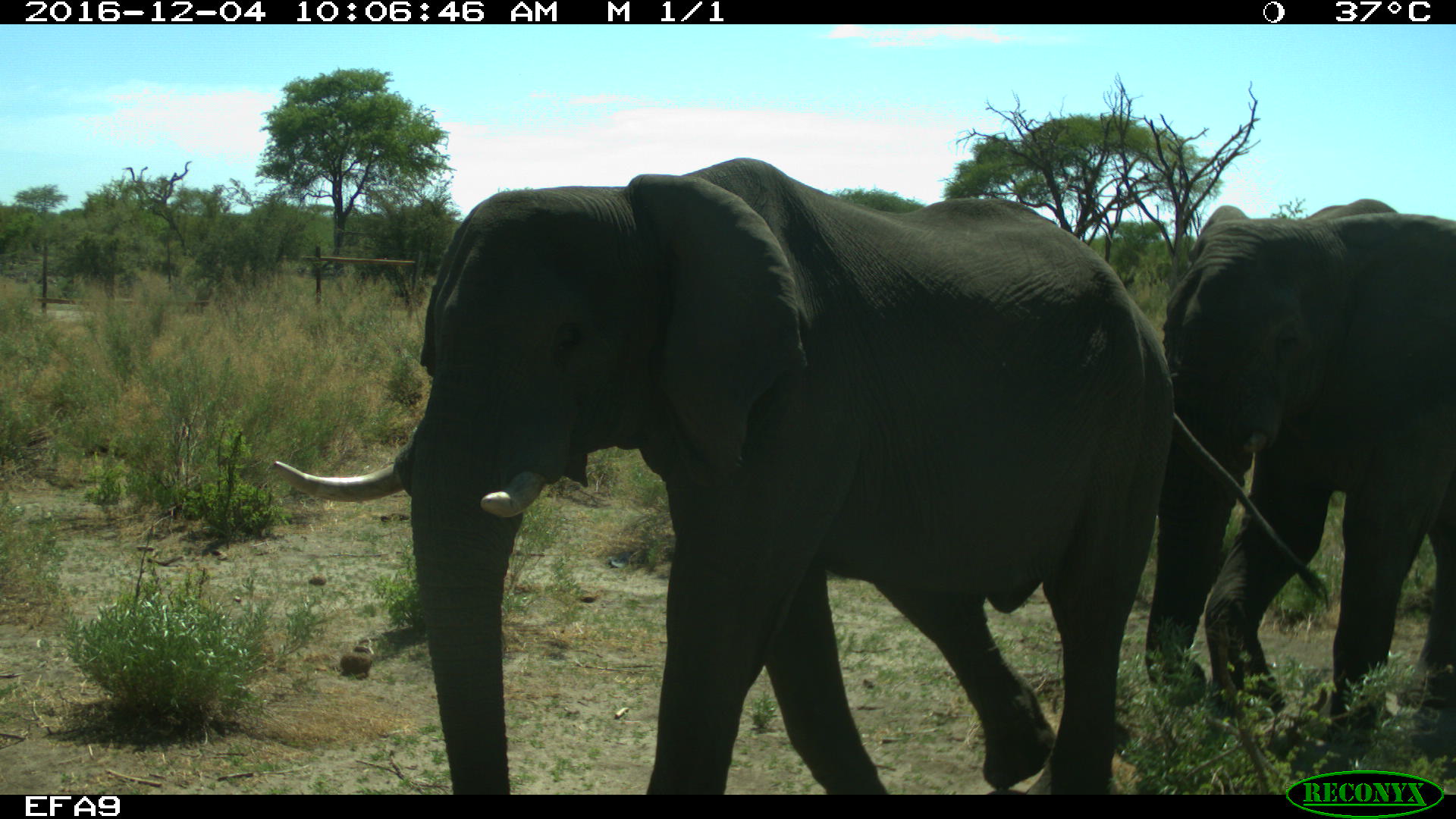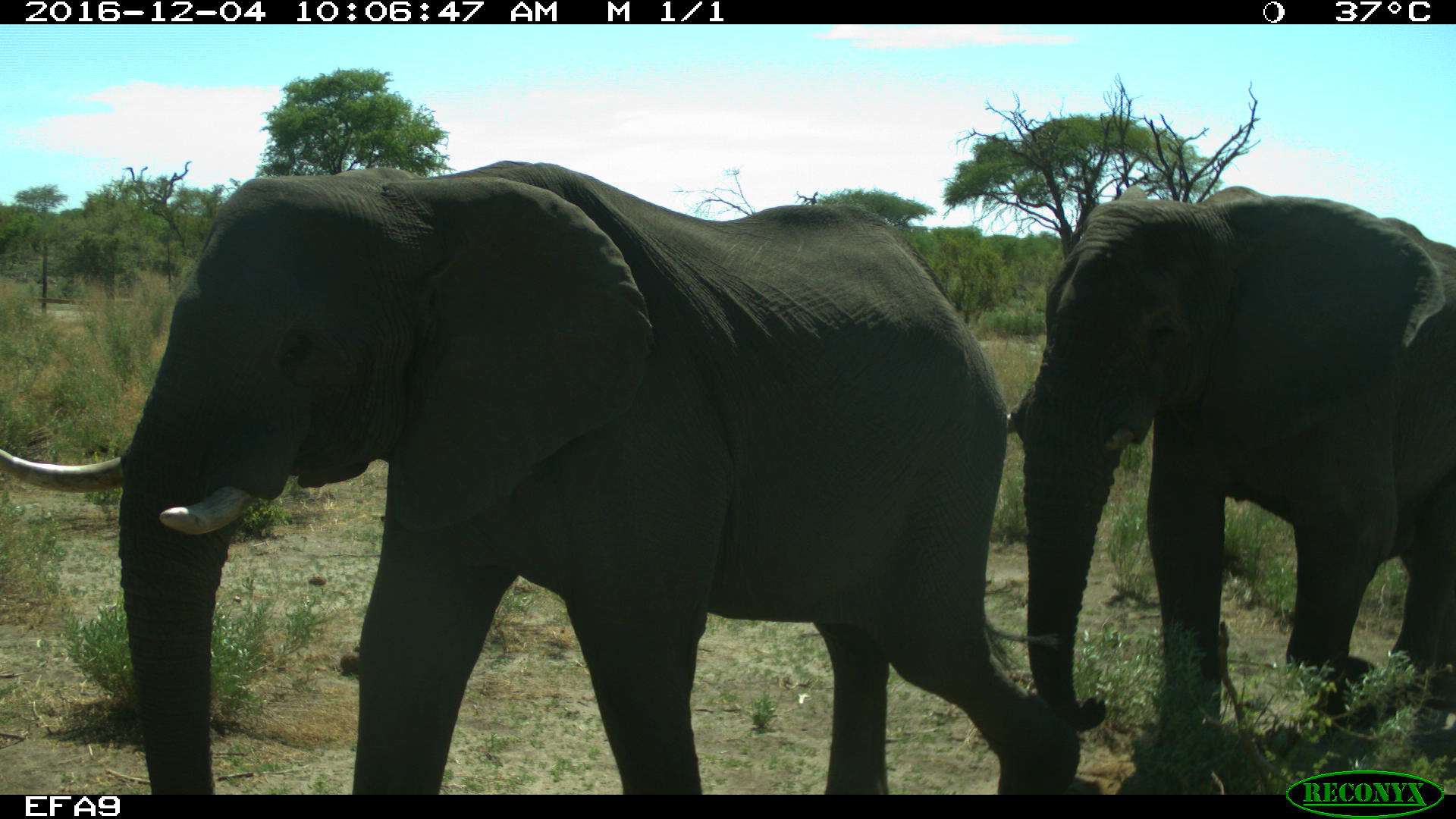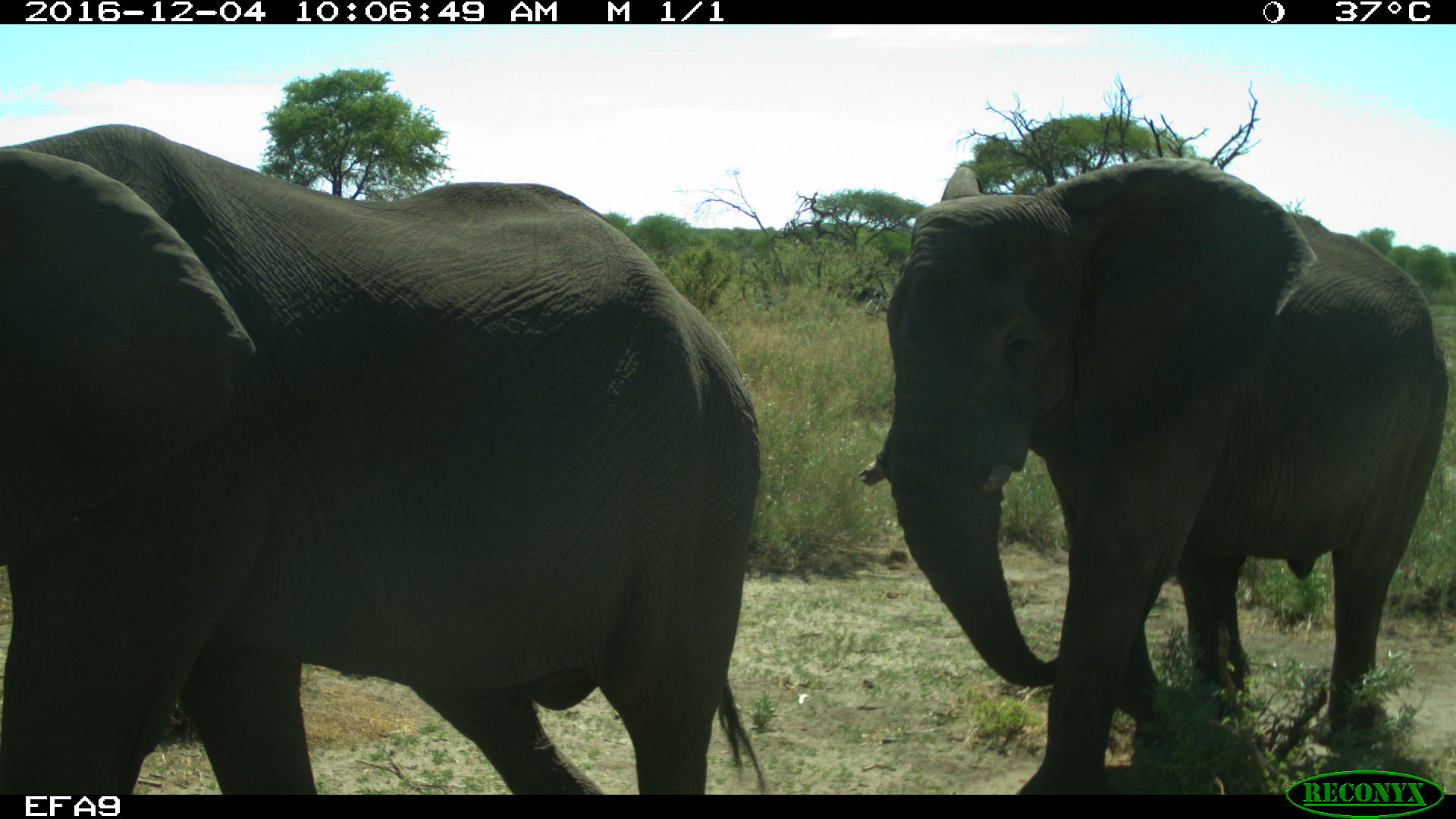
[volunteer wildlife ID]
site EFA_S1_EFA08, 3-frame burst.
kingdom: Animalia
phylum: Chordata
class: Mammalia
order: Proboscidea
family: Elephantidae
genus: Loxodonta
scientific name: Loxodonta africana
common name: african bush elephant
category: elephant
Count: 2.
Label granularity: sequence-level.